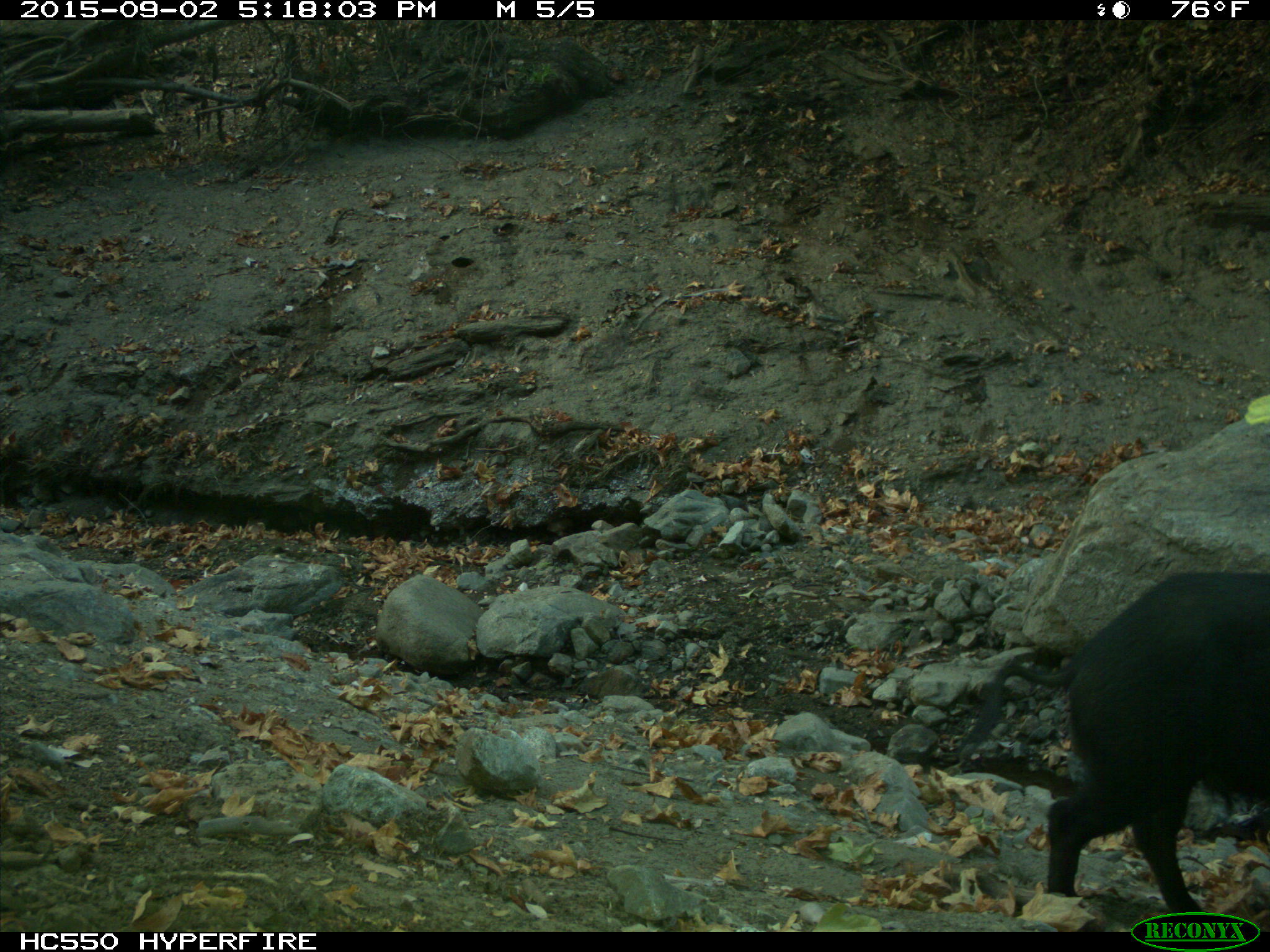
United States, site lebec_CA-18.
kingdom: Animalia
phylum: Chordata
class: Mammalia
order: Artiodactyla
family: Suidae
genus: Sus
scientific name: Sus scrofa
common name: wild boar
Sus scrofa (wild boar).